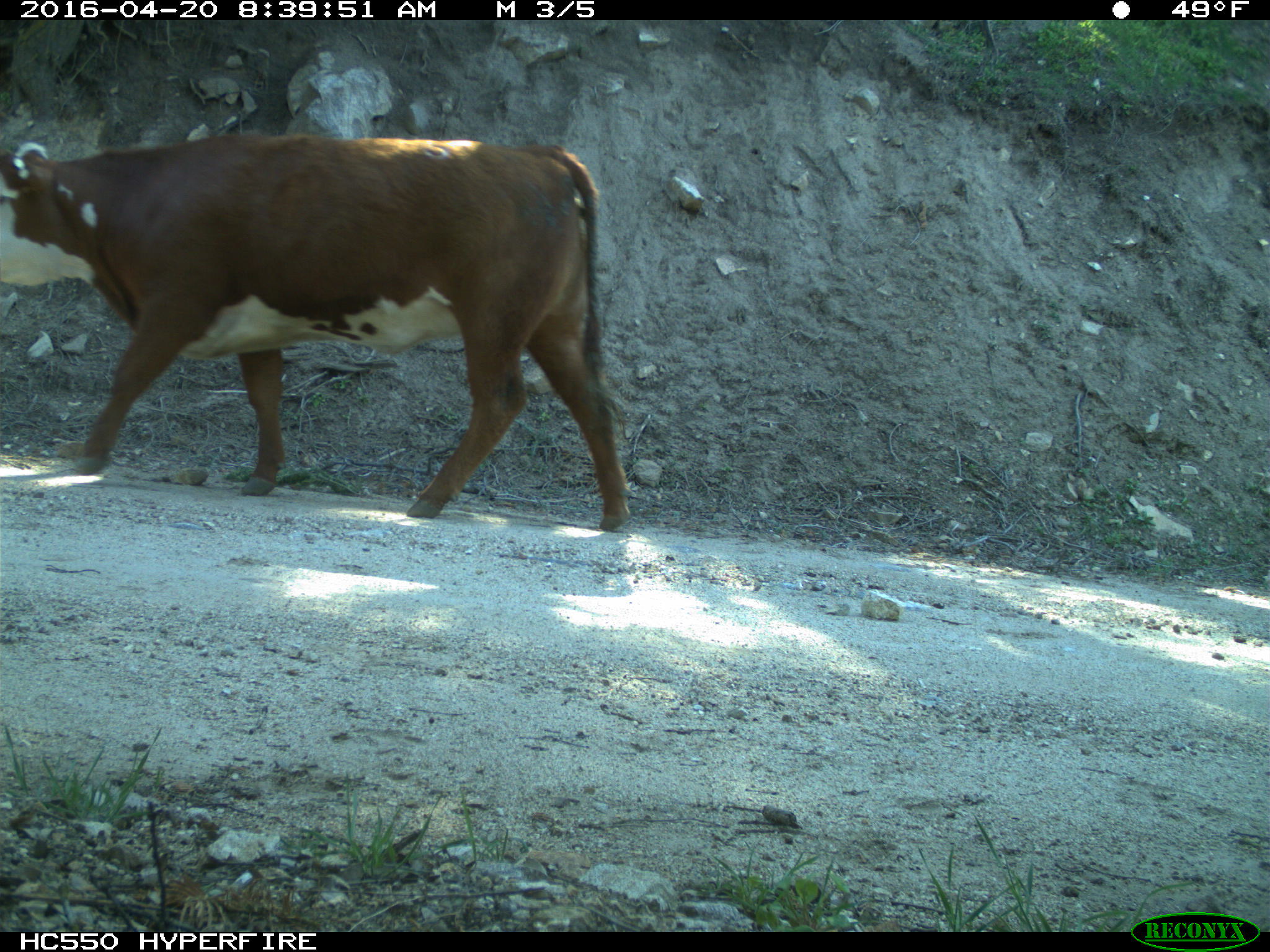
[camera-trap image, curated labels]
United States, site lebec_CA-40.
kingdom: Animalia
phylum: Chordata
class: Mammalia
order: Artiodactyla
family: Bovidae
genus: Bos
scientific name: Bos taurus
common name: domestic cow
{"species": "Bos taurus (domestic cow)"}